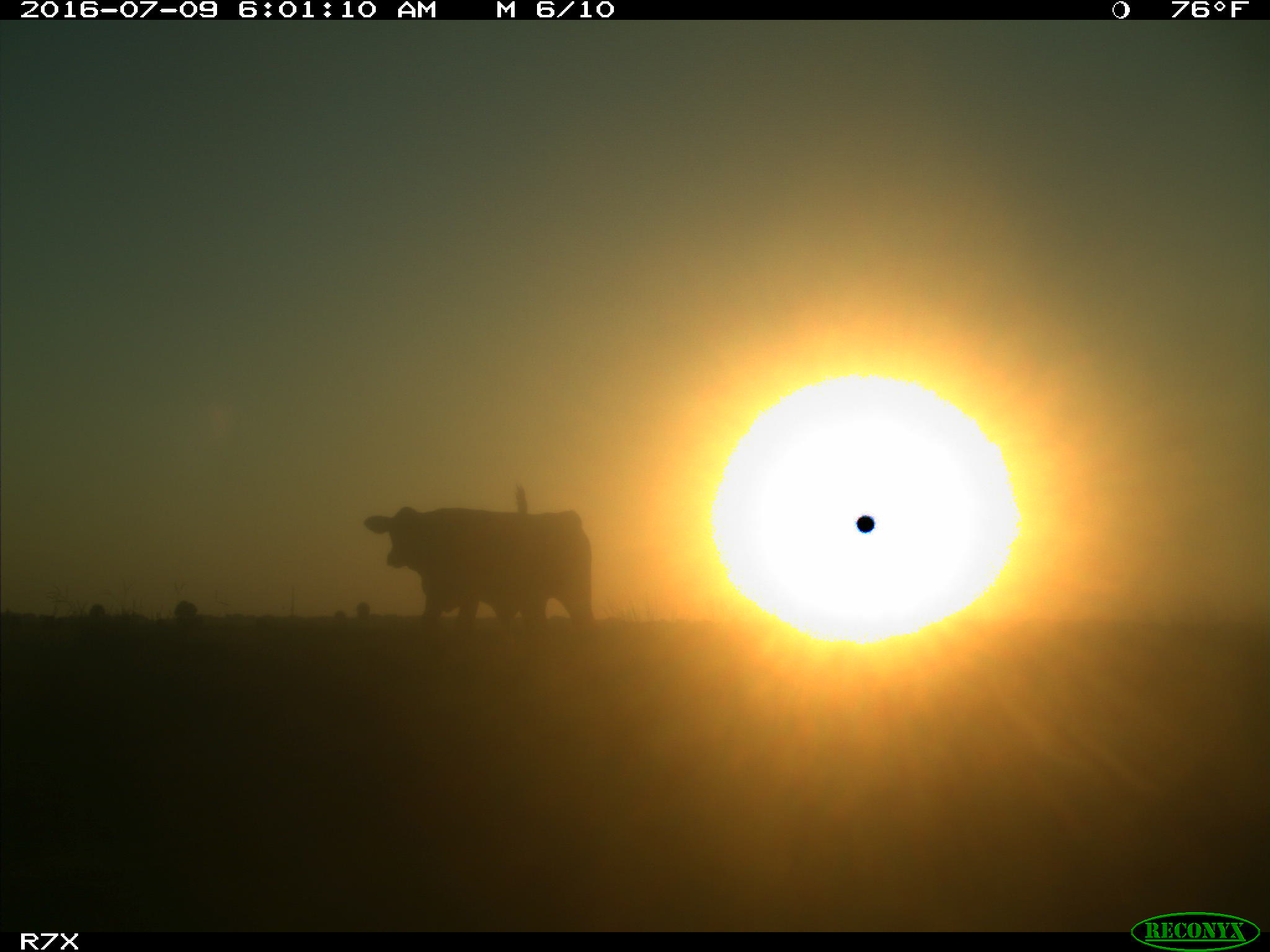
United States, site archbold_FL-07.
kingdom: Animalia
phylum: Chordata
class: Mammalia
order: Artiodactyla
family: Bovidae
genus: Bos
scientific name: Bos taurus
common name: domestic cow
Bos taurus (domestic cow).